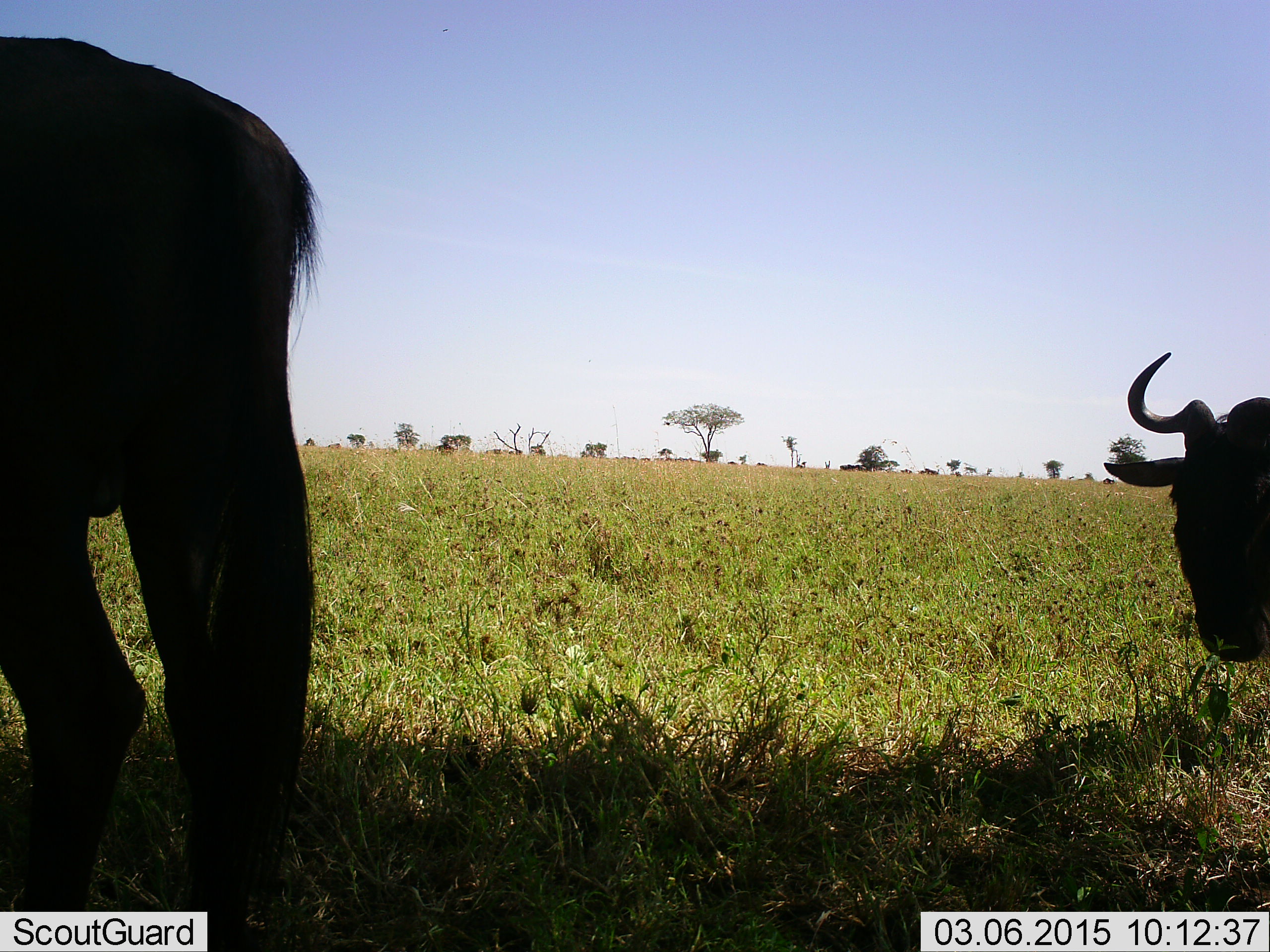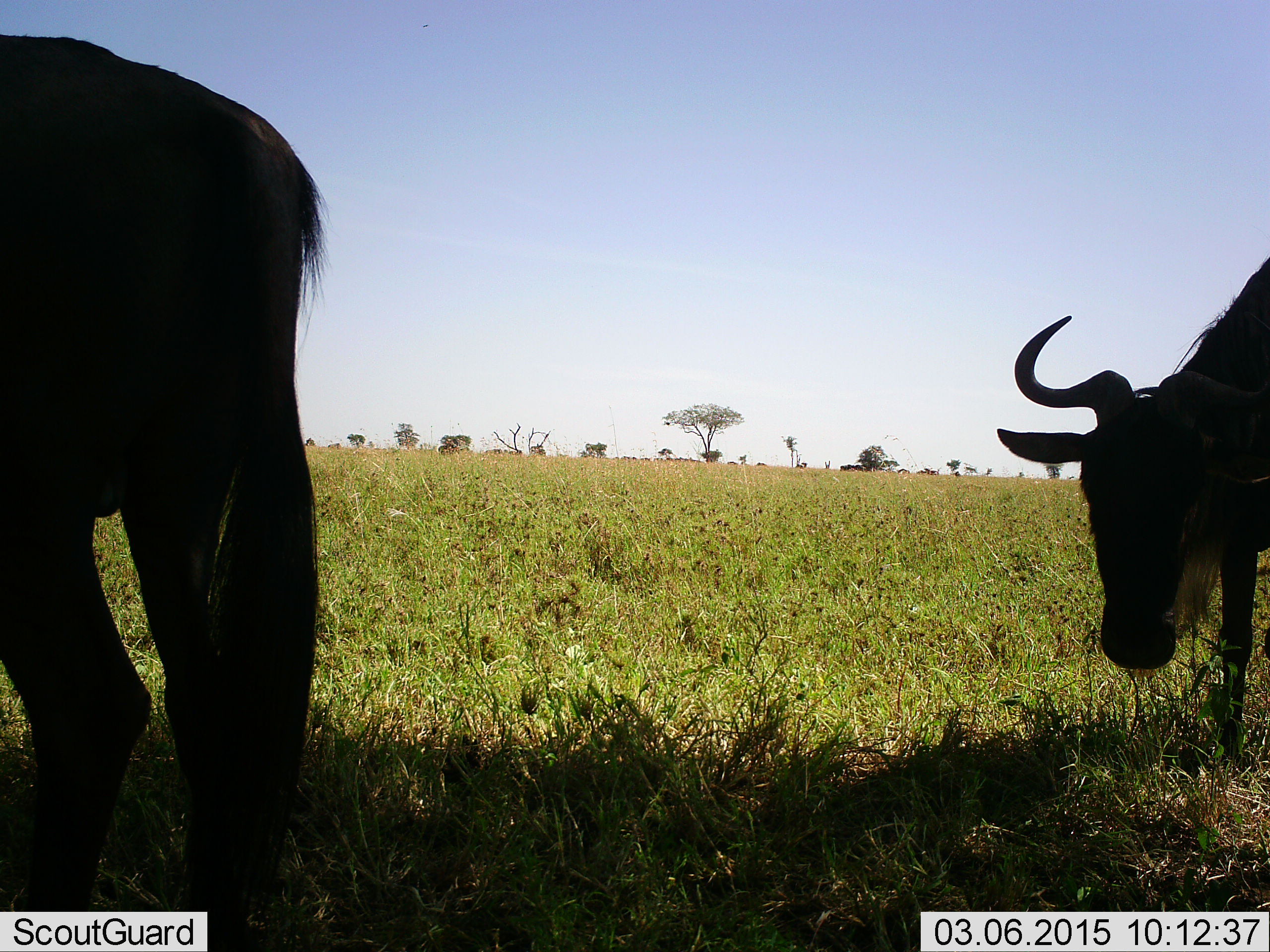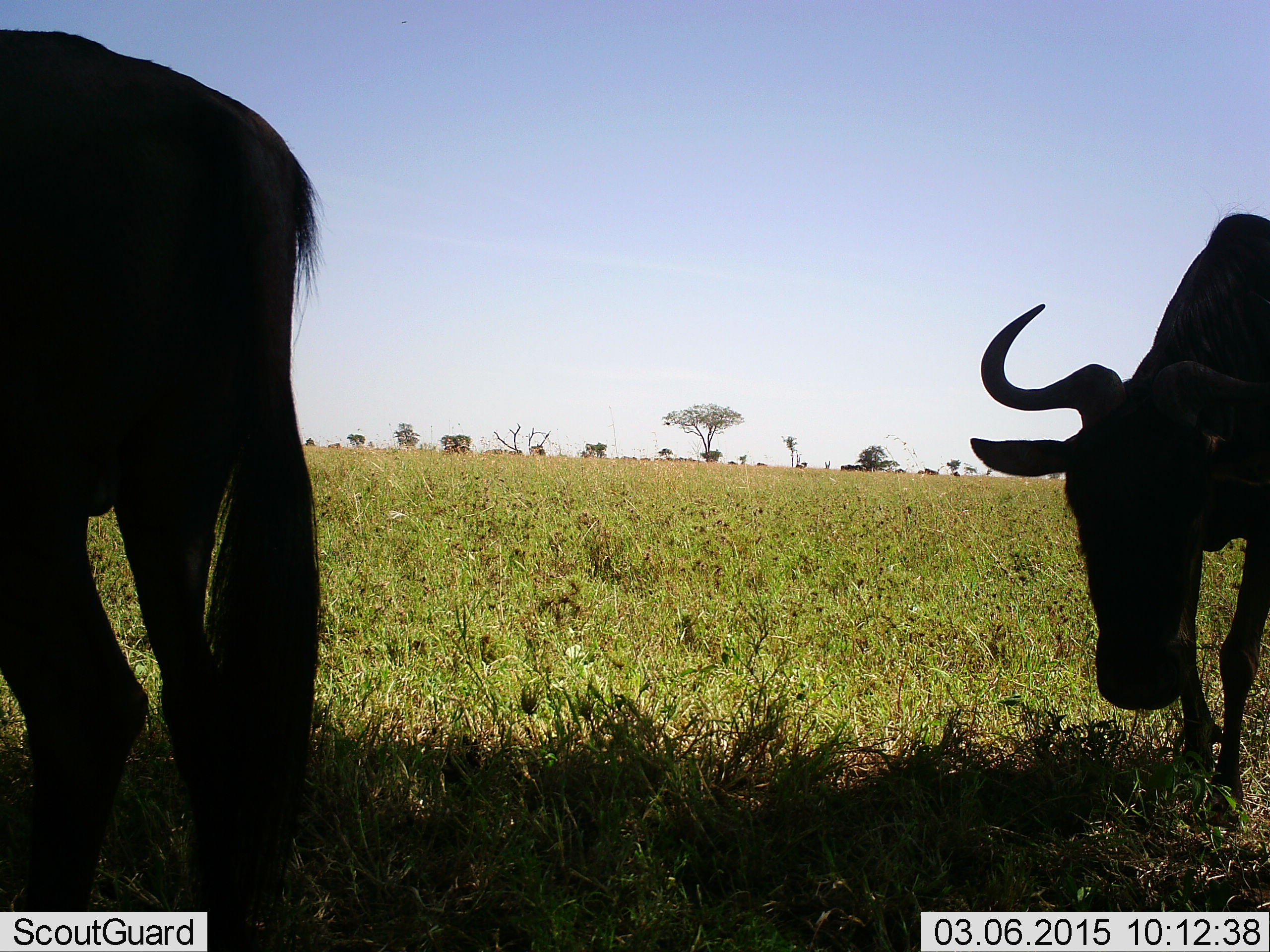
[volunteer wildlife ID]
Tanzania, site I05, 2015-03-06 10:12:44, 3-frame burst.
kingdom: Animalia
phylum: Chordata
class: Mammalia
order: Artiodactyla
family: Bovidae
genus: Connochaetes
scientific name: Connochaetes taurinus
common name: blue wildebeest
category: wildebeest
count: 2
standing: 64%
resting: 0%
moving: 55%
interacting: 0%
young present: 0%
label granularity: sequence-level